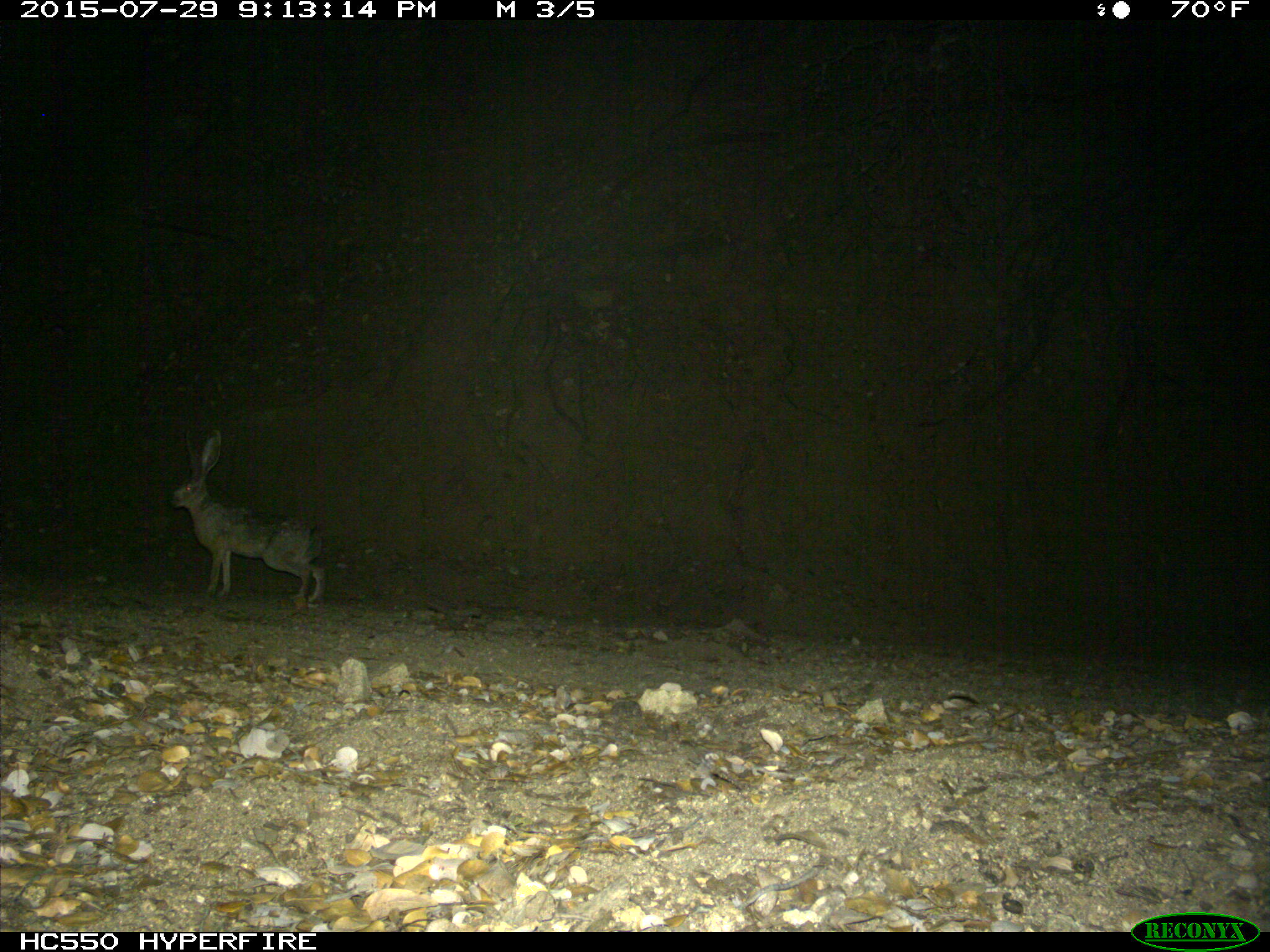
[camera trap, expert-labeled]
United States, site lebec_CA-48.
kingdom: Animalia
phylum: Chordata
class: Mammalia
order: Lagomorpha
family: Leporidae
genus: Lepus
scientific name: Lepus californicus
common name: black-tailed jackrabbit